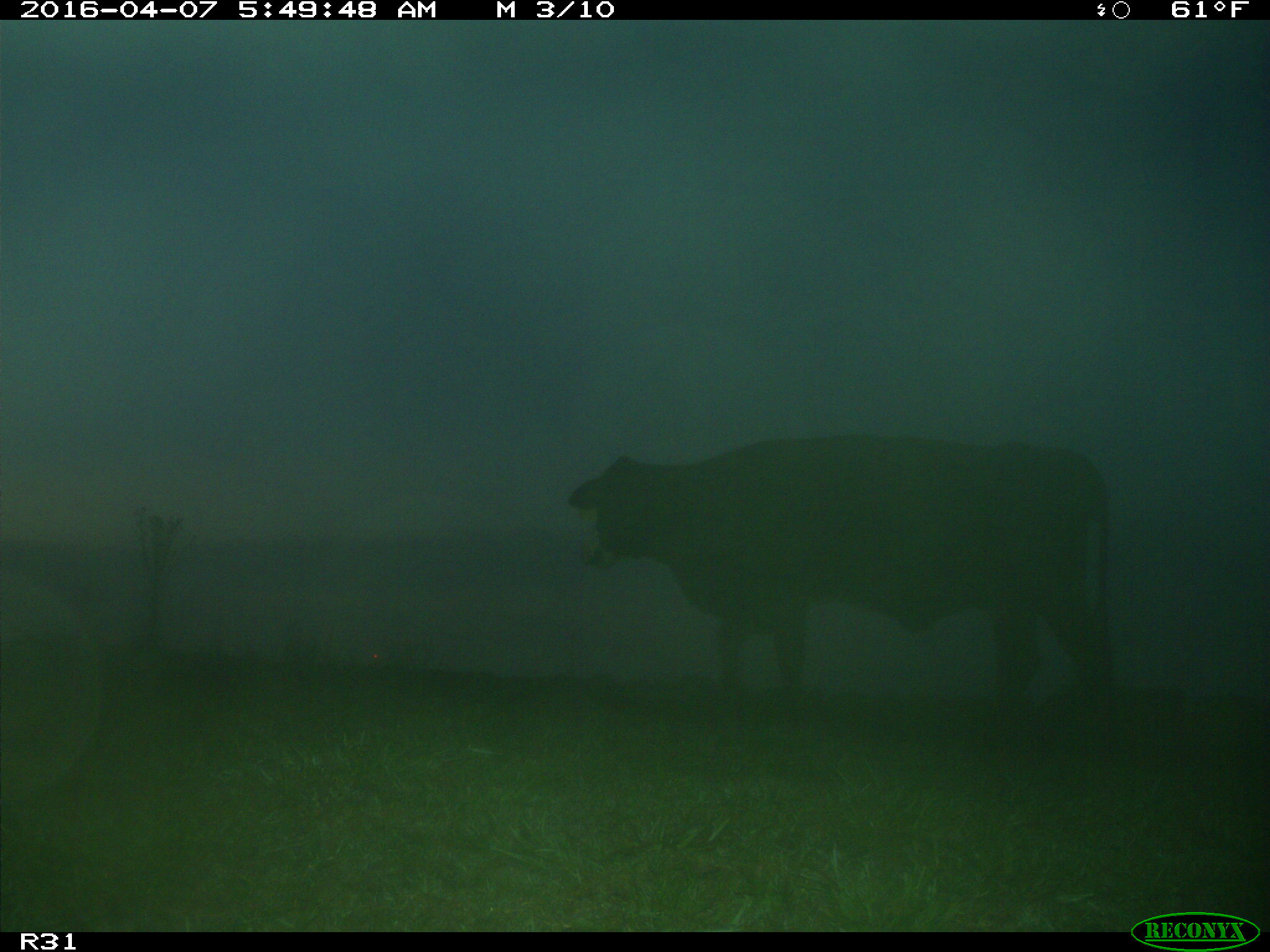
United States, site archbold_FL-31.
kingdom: Animalia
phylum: Chordata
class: Mammalia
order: Artiodactyla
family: Bovidae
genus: Bos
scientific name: Bos taurus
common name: domestic cow